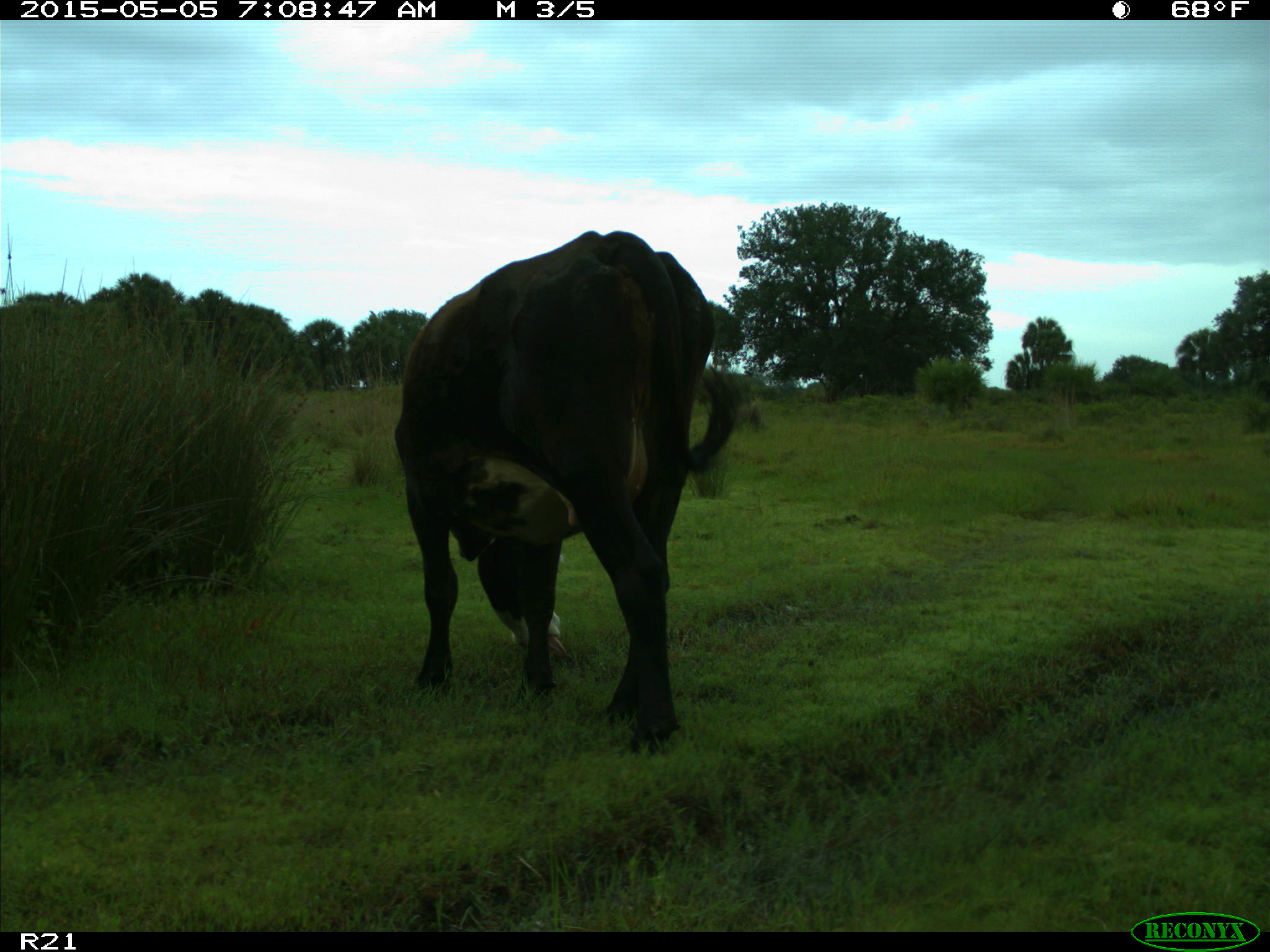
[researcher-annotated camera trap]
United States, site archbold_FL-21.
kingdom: Animalia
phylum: Chordata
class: Mammalia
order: Artiodactyla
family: Bovidae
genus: Bos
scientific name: Bos taurus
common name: domestic cow